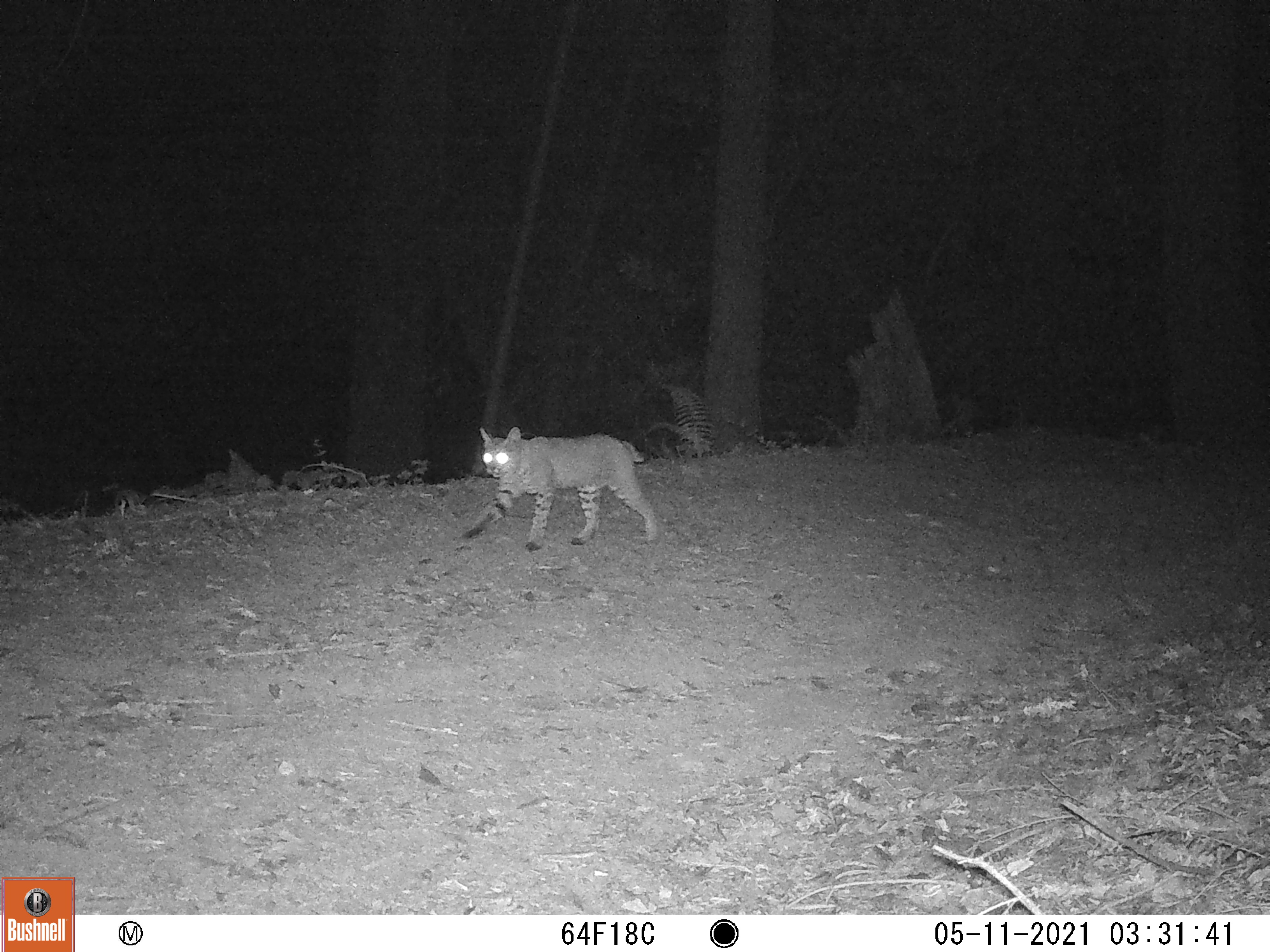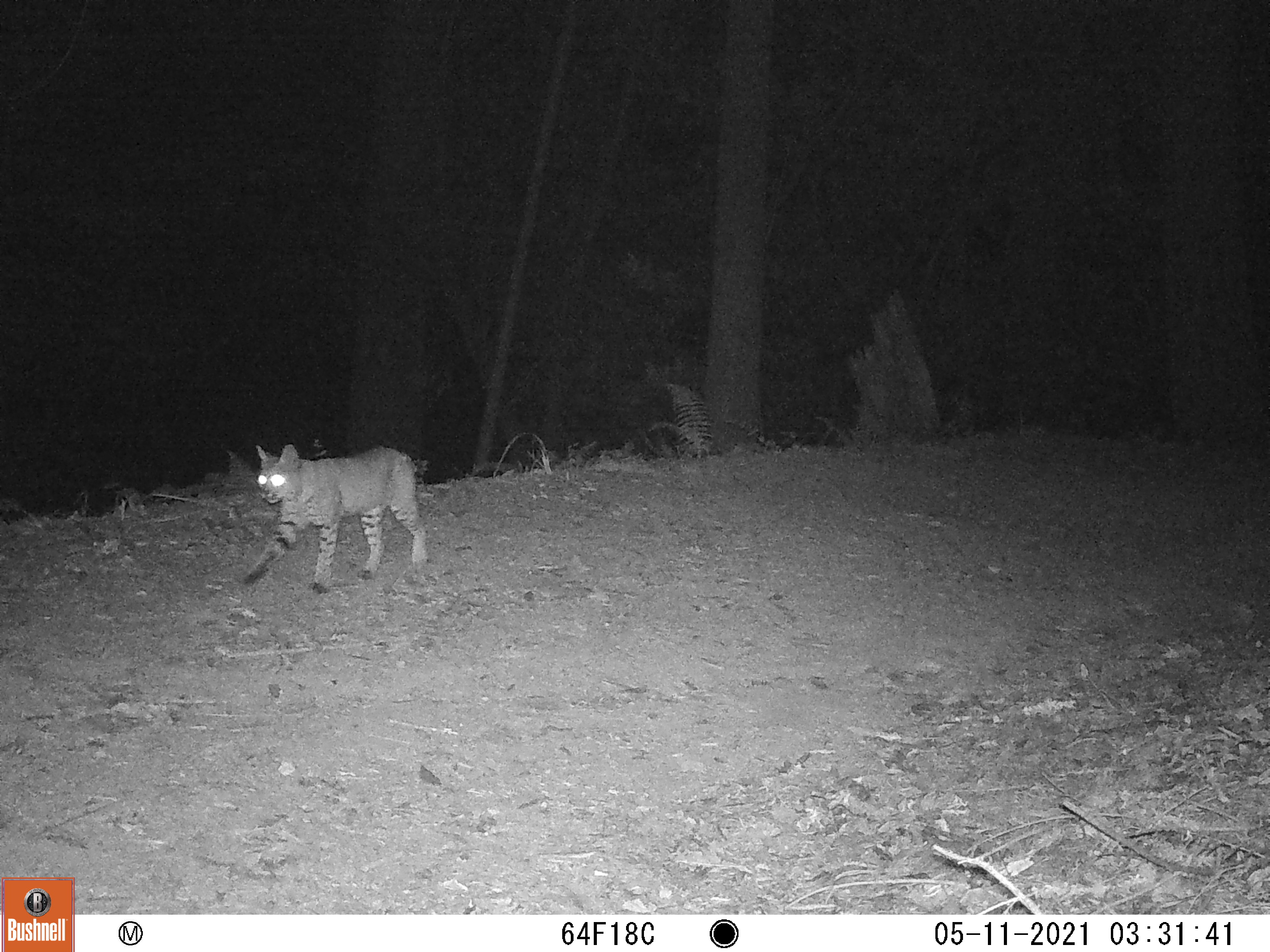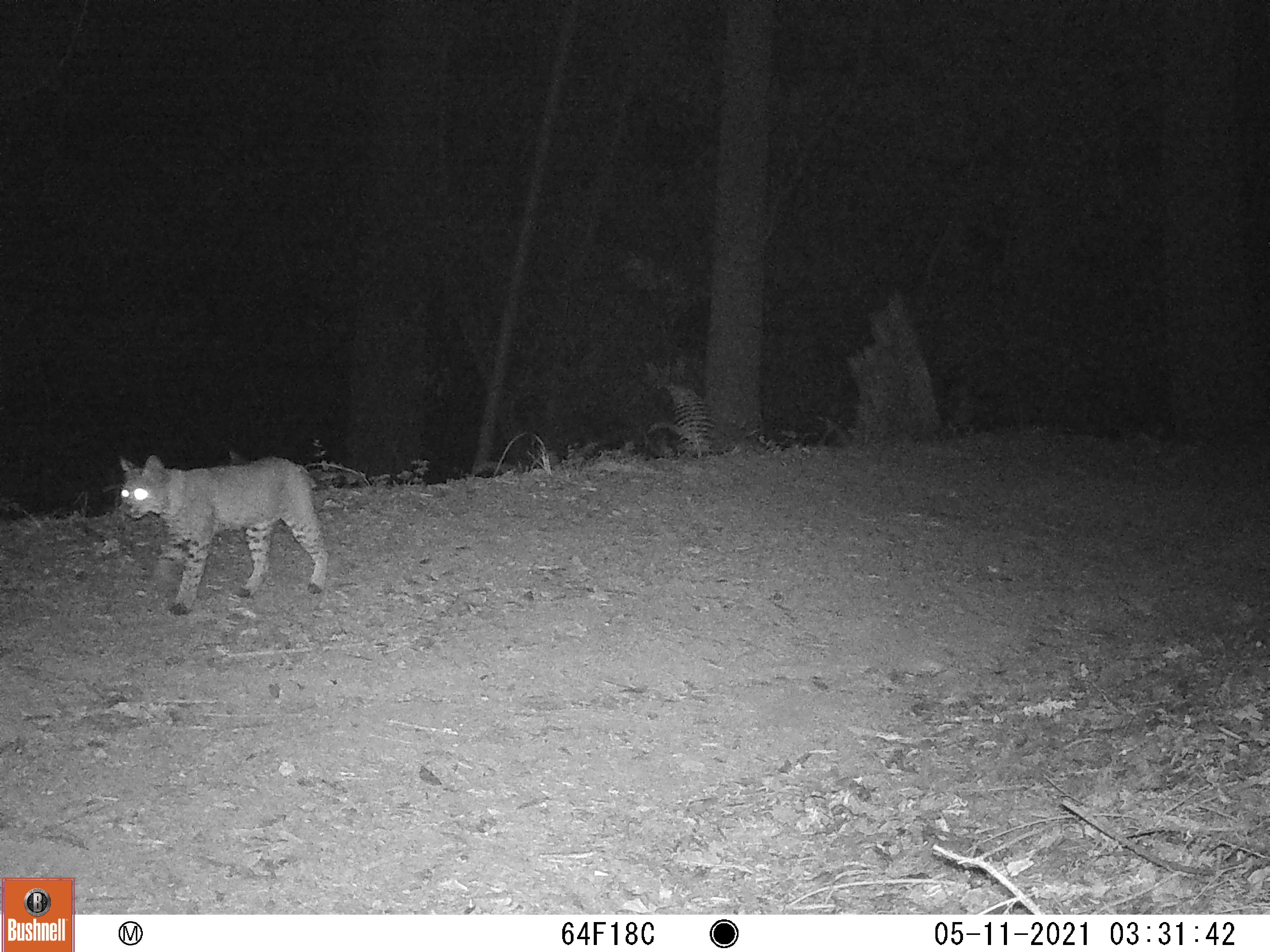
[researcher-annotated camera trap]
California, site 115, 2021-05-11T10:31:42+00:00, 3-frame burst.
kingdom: Animalia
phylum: Chordata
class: Mammalia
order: Carnivora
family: Felidae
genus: Lynx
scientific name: Lynx rufus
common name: bobcat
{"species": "bobcat (Lynx rufus)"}